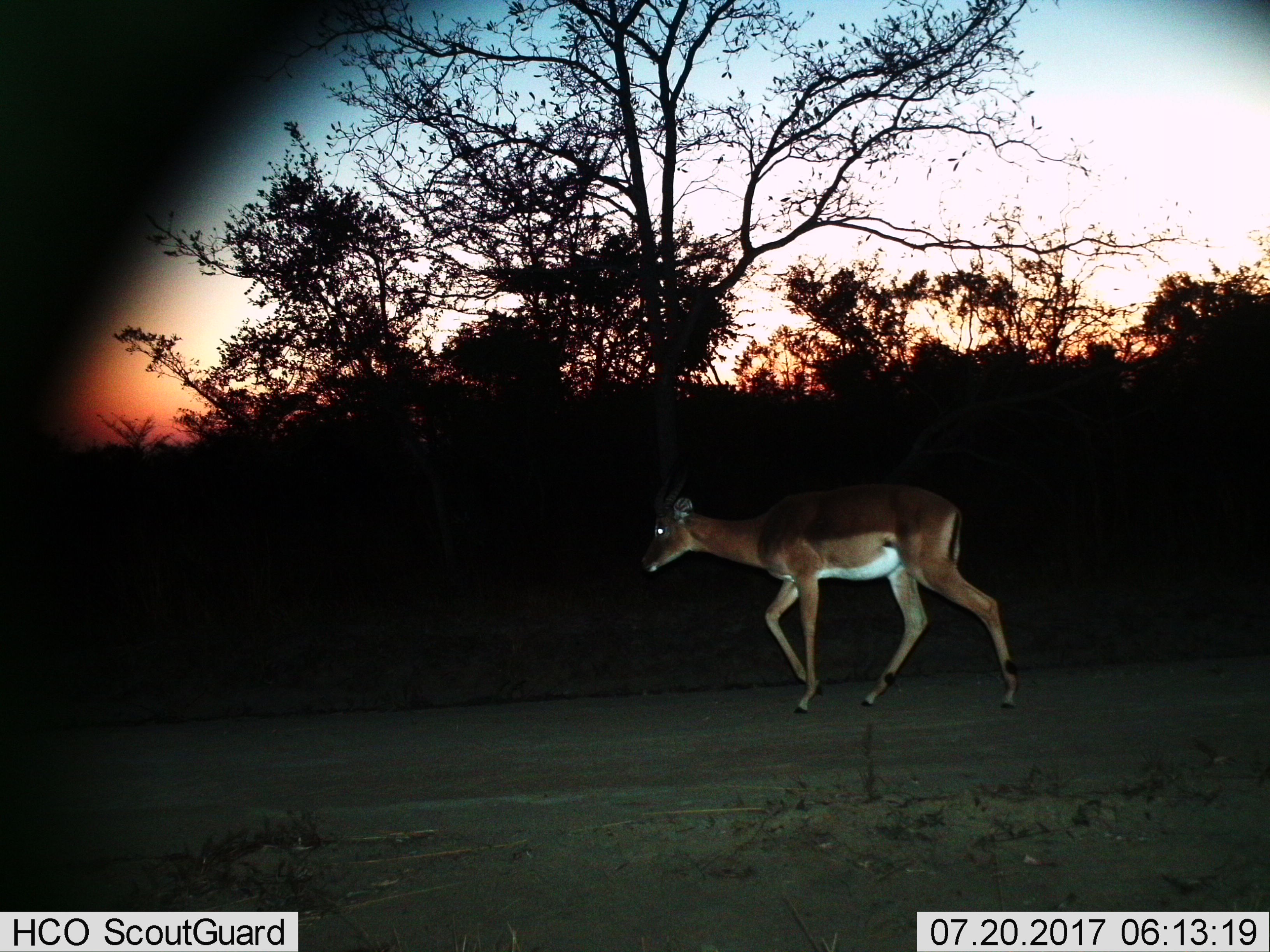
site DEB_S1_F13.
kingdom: Animalia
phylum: Chordata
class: Mammalia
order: Artiodactyla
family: Bovidae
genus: Aepyceros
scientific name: Aepyceros melampus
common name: impala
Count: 1.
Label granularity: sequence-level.